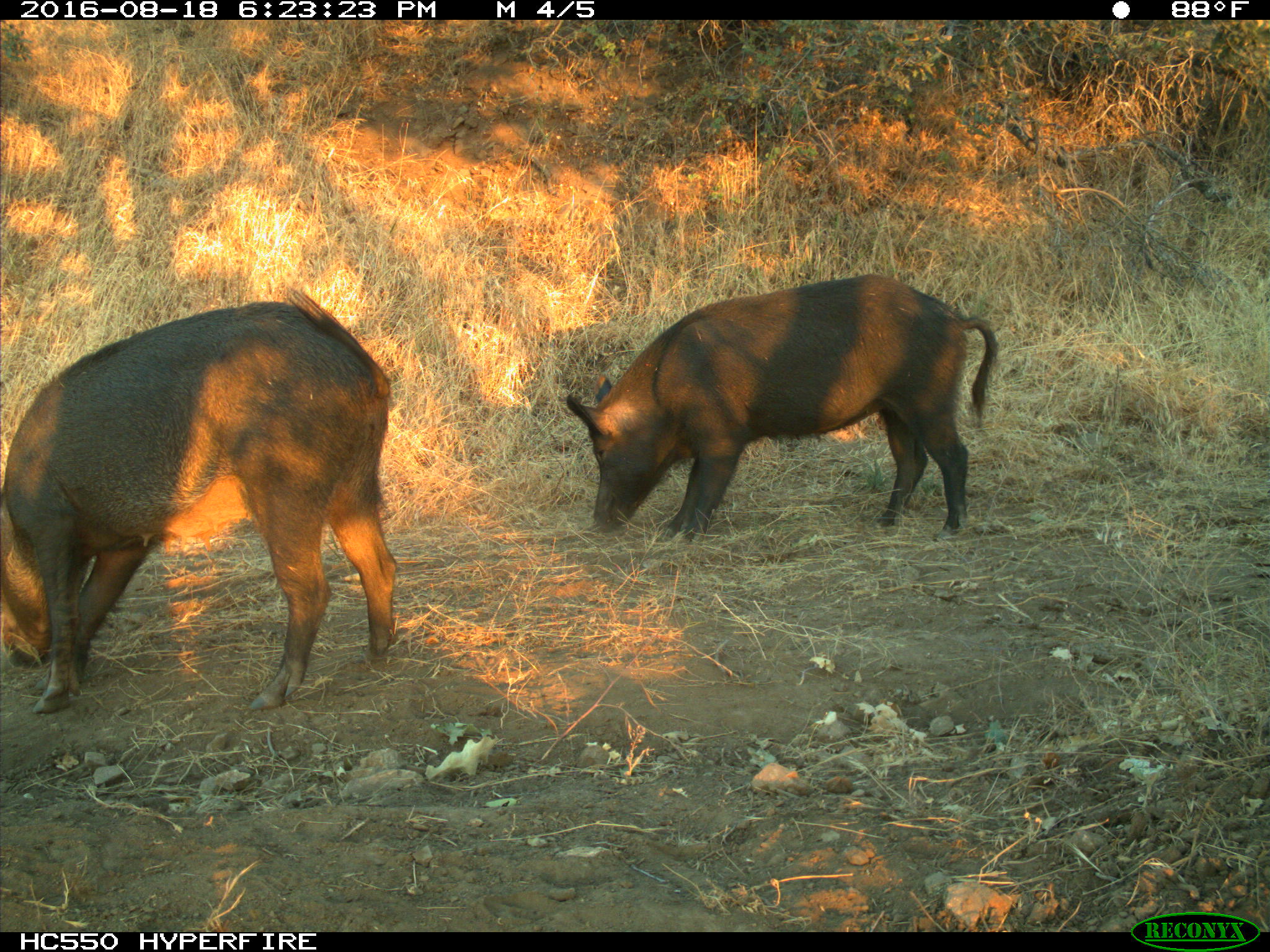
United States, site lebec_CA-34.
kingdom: Animalia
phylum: Chordata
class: Mammalia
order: Artiodactyla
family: Suidae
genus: Sus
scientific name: Sus scrofa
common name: wild boar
Sus scrofa (wild boar).